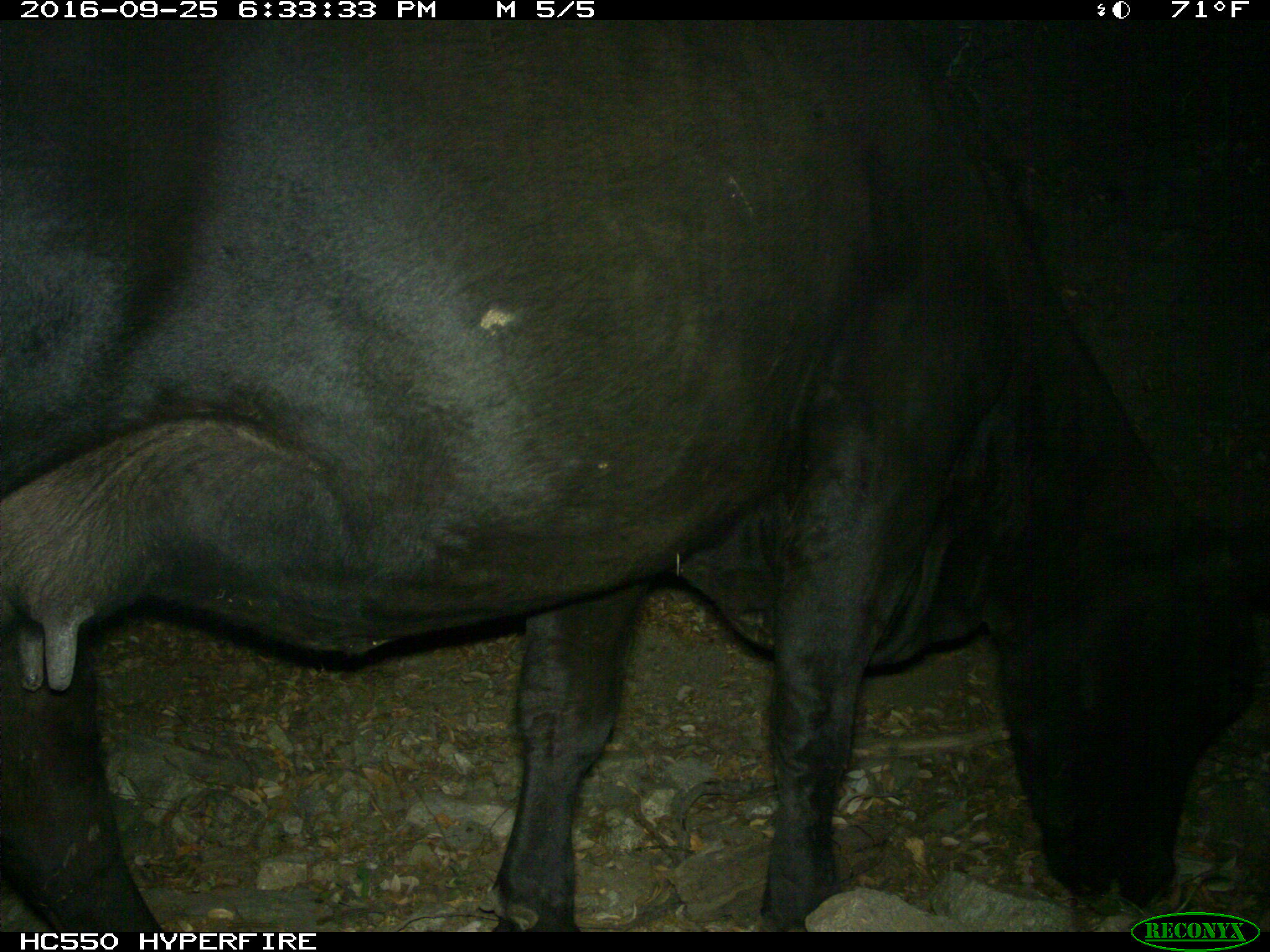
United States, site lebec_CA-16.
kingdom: Animalia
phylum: Chordata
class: Mammalia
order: Artiodactyla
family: Bovidae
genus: Bos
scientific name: Bos taurus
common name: domestic cow